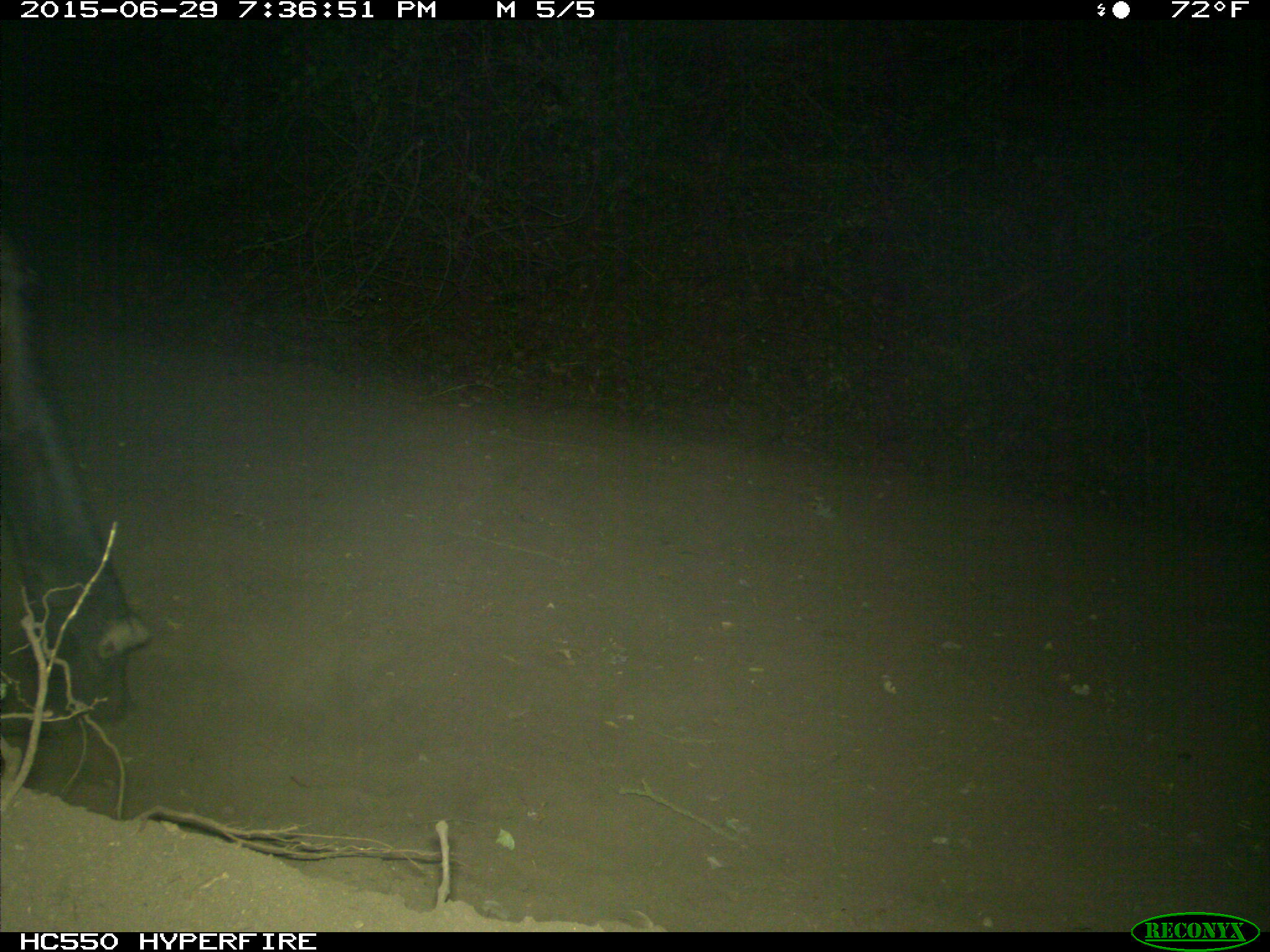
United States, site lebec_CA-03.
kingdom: Animalia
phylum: Chordata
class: Mammalia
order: Artiodactyla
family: Bovidae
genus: Bos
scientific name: Bos taurus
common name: domestic cow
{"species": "Bos taurus (domestic cow)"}